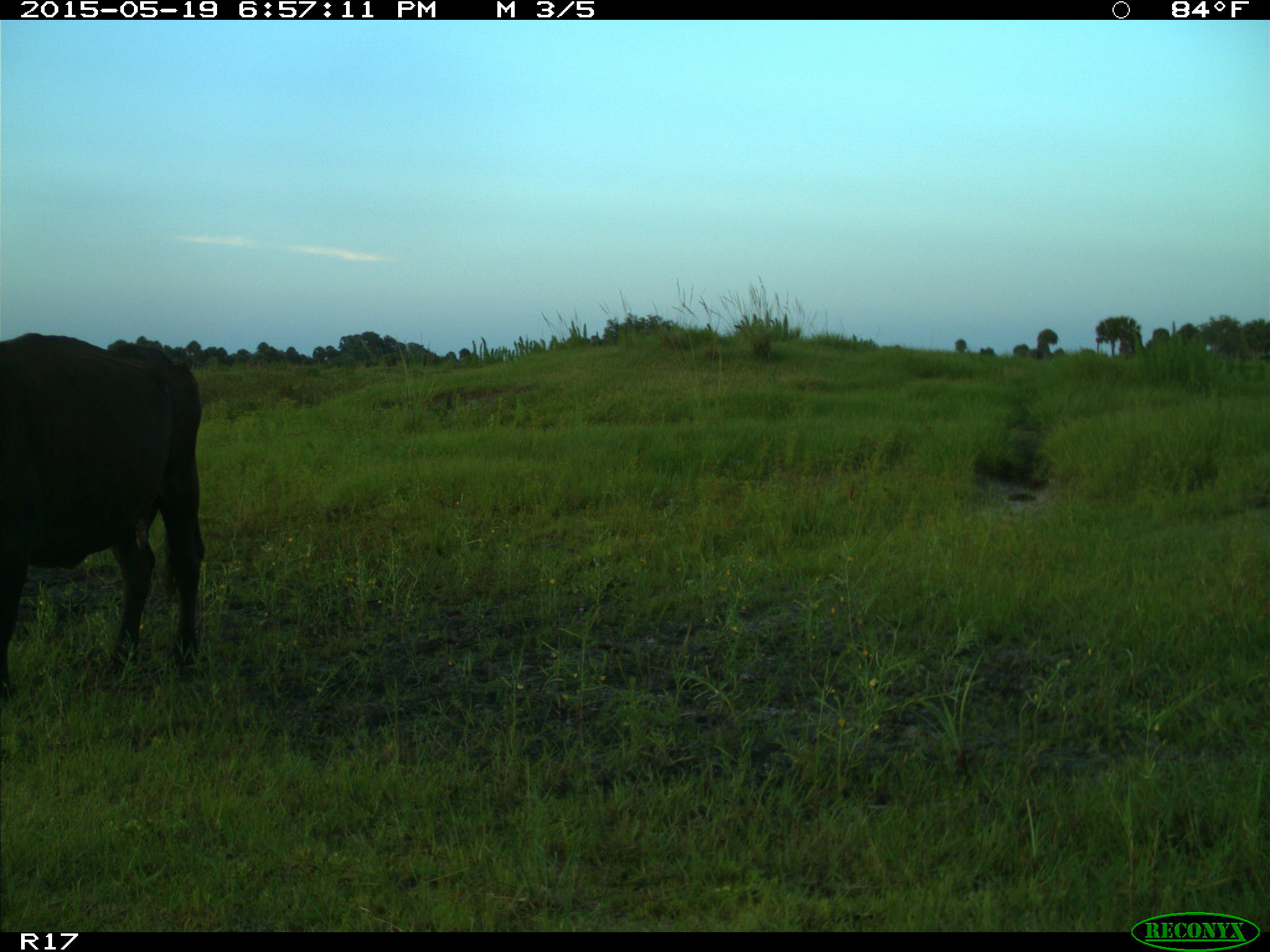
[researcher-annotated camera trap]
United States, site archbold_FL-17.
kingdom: Animalia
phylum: Chordata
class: Mammalia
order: Artiodactyla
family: Bovidae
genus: Bos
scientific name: Bos taurus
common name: domestic cow